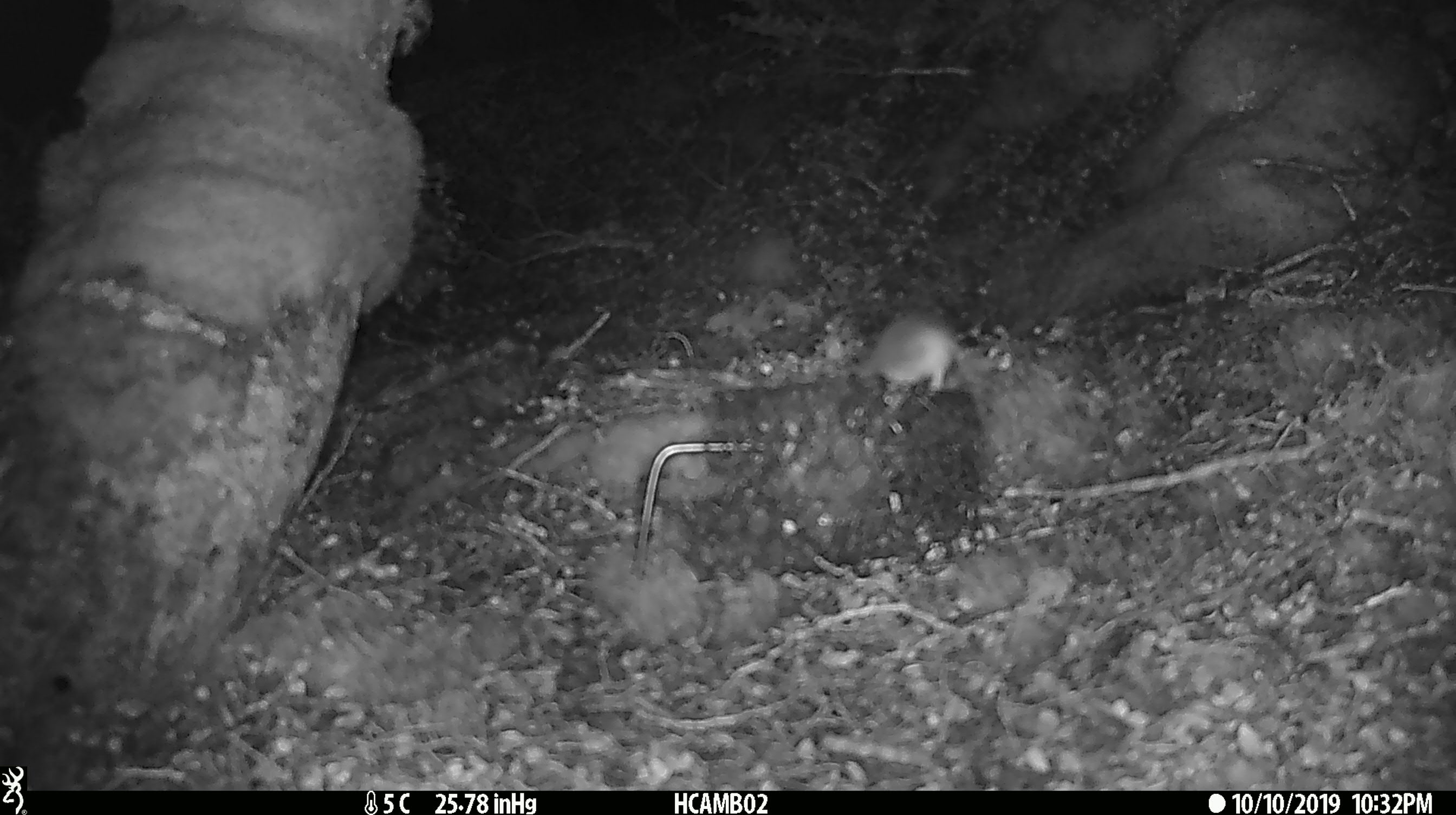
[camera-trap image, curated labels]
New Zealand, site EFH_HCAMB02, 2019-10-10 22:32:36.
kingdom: Animalia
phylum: Chordata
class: Mammalia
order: Rodentia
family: Muridae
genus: Mus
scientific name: Mus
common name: mouse